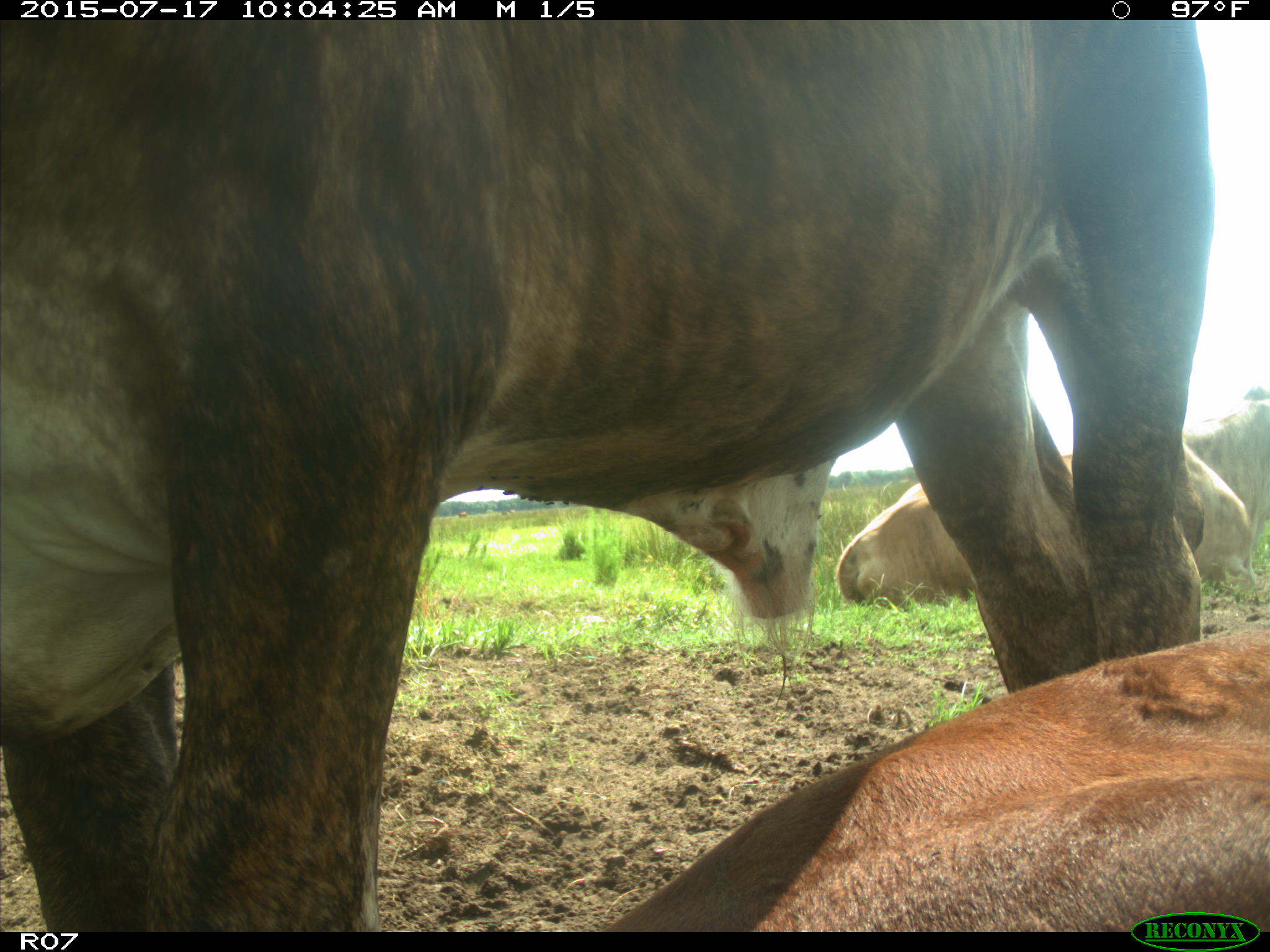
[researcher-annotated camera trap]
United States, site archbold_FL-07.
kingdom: Animalia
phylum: Chordata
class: Mammalia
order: Artiodactyla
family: Bovidae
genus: Bos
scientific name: Bos taurus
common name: domestic cow